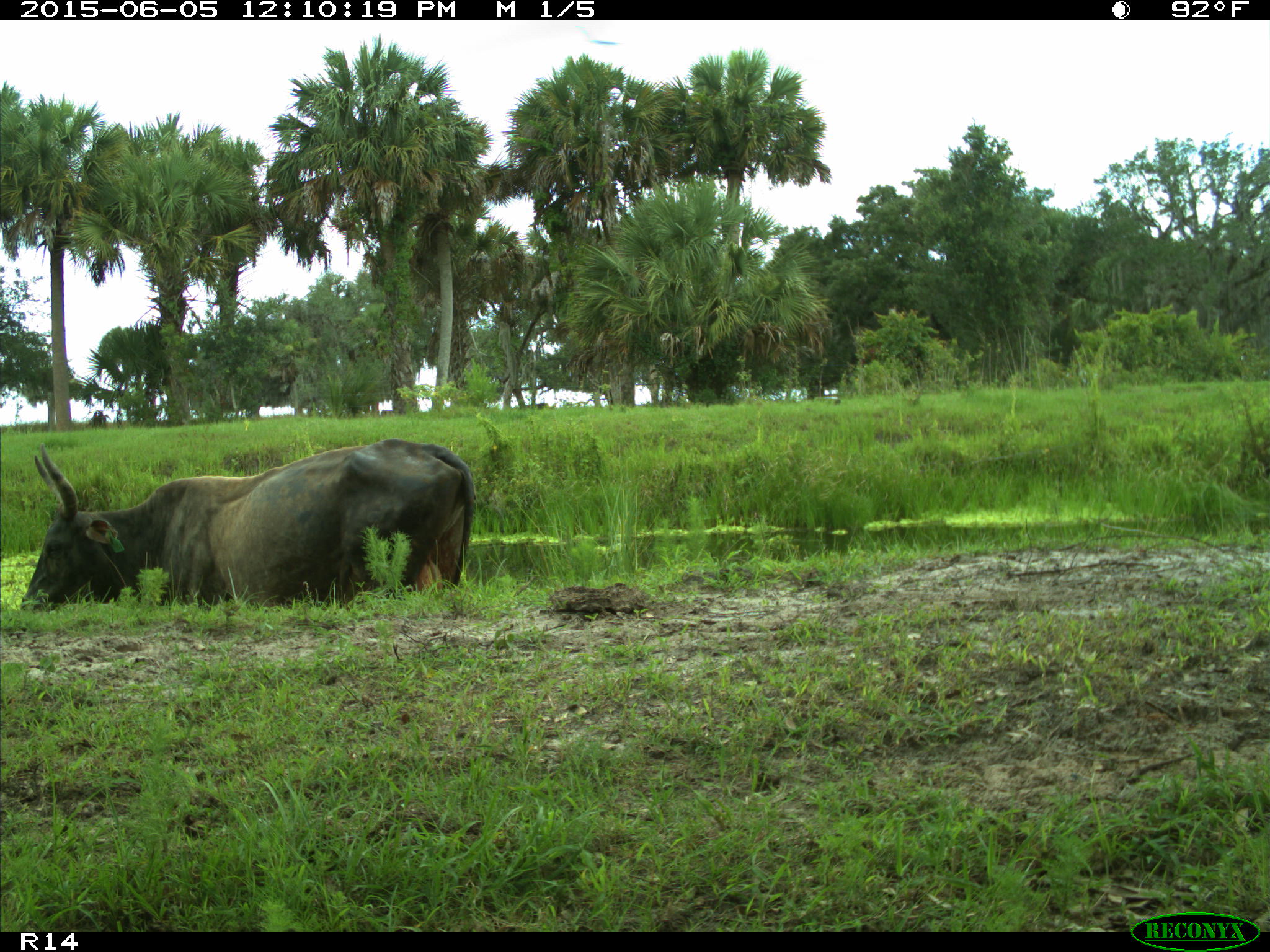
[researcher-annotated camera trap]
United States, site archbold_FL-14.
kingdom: Animalia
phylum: Chordata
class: Mammalia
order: Artiodactyla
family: Bovidae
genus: Bos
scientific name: Bos taurus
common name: domestic cow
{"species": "Bos taurus (domestic cow)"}